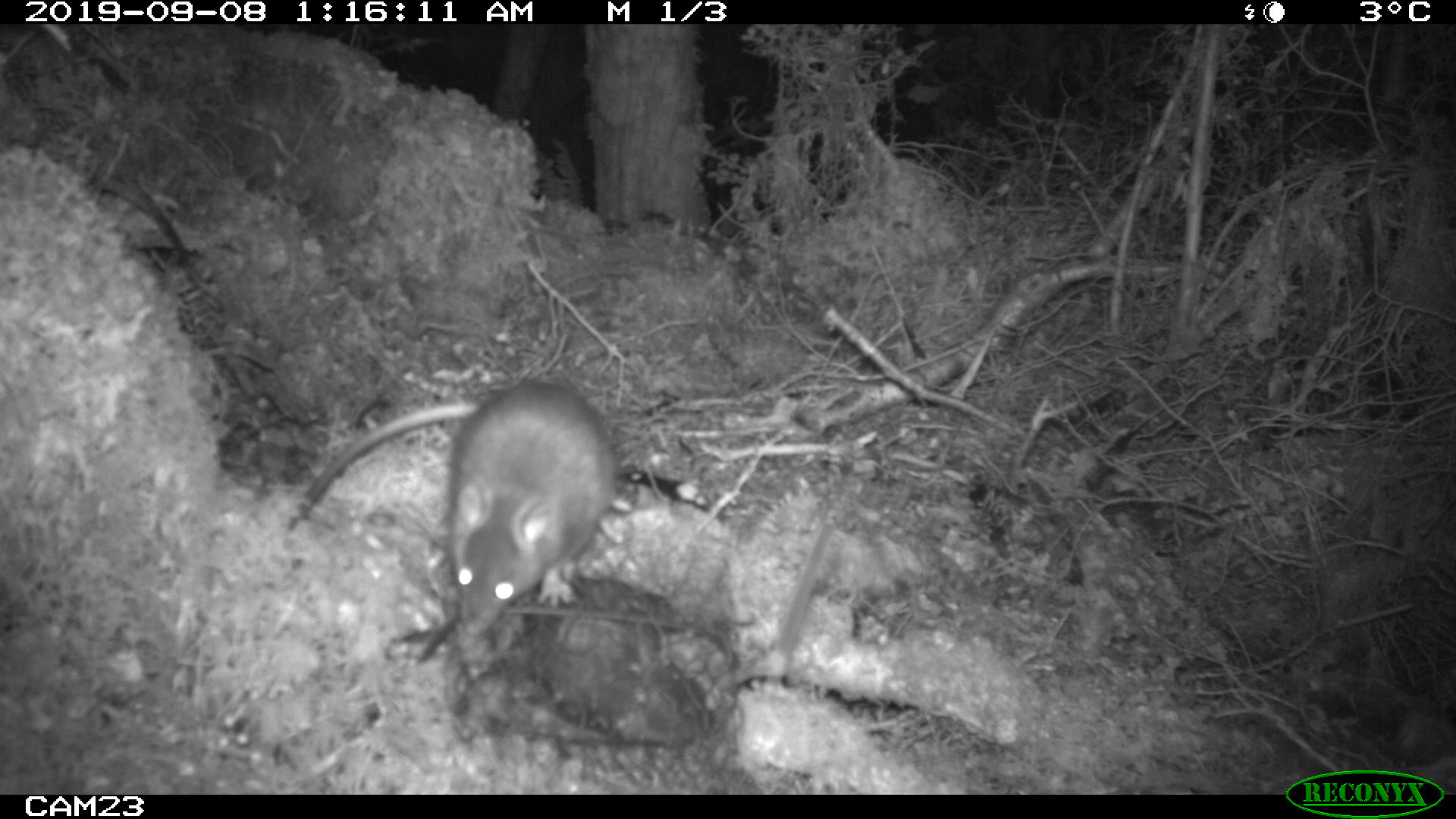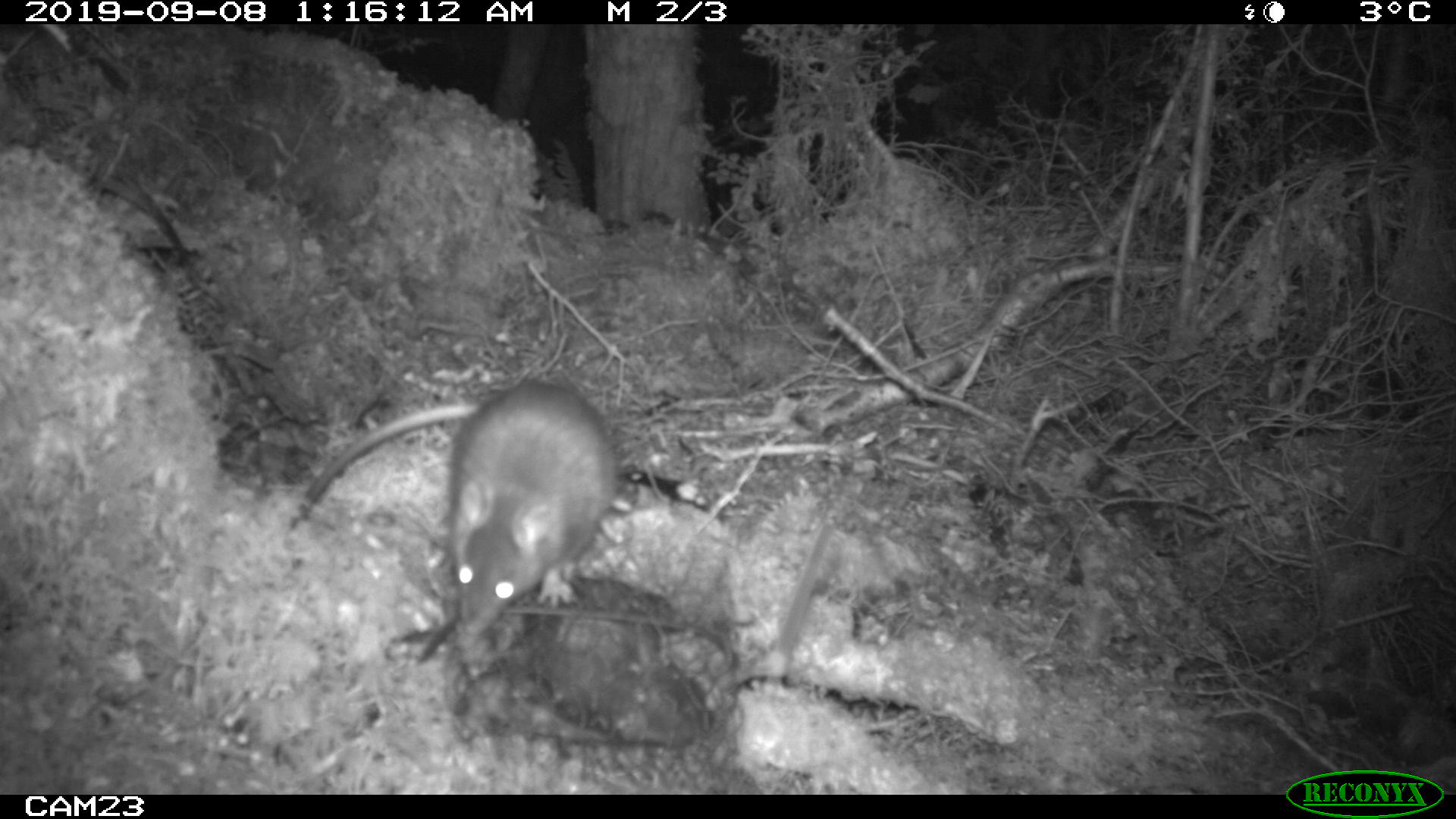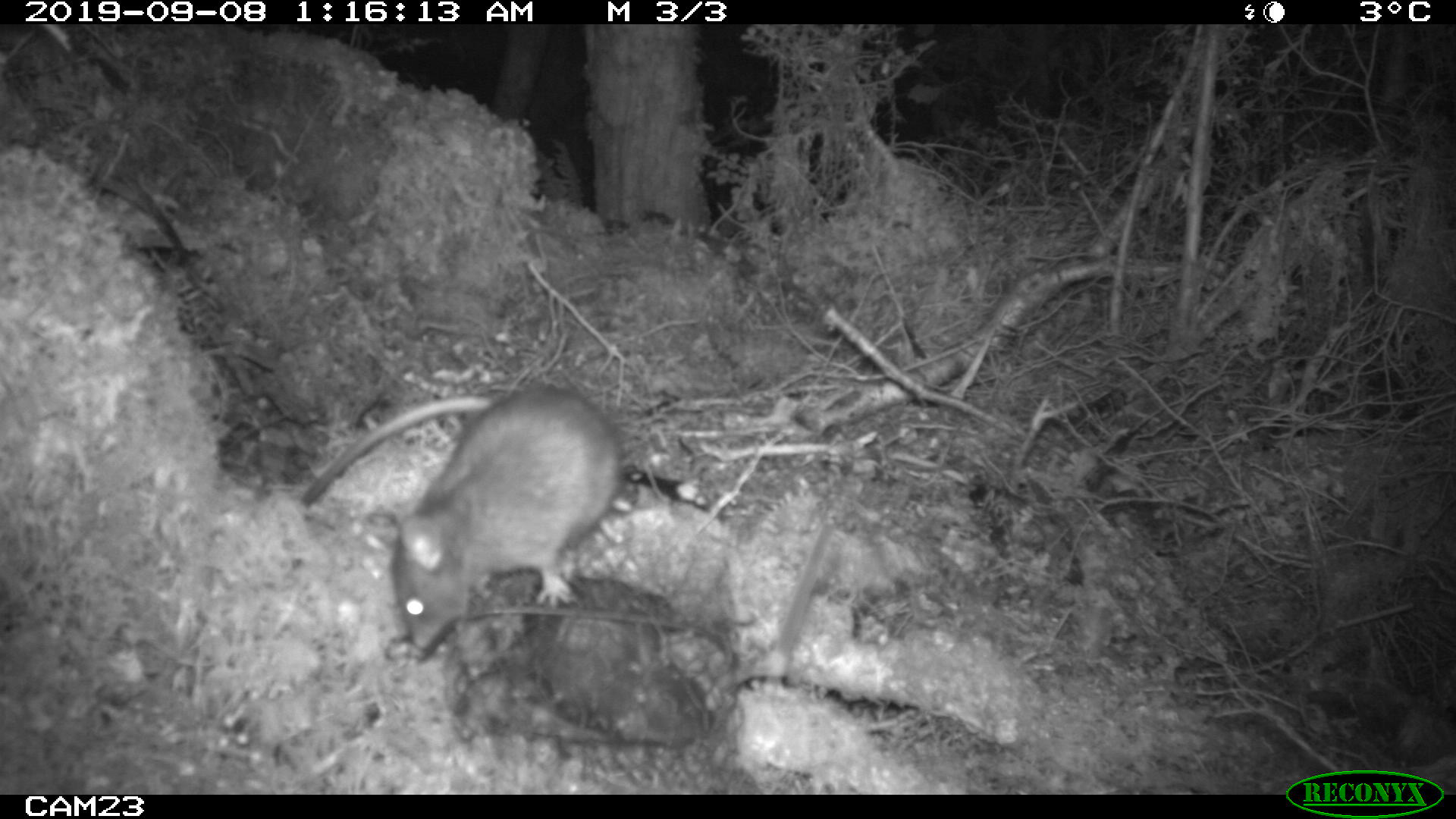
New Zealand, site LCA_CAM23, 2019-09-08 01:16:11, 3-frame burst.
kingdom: Animalia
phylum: Chordata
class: Mammalia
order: Rodentia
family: Muridae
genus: Rattus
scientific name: Rattus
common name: rat